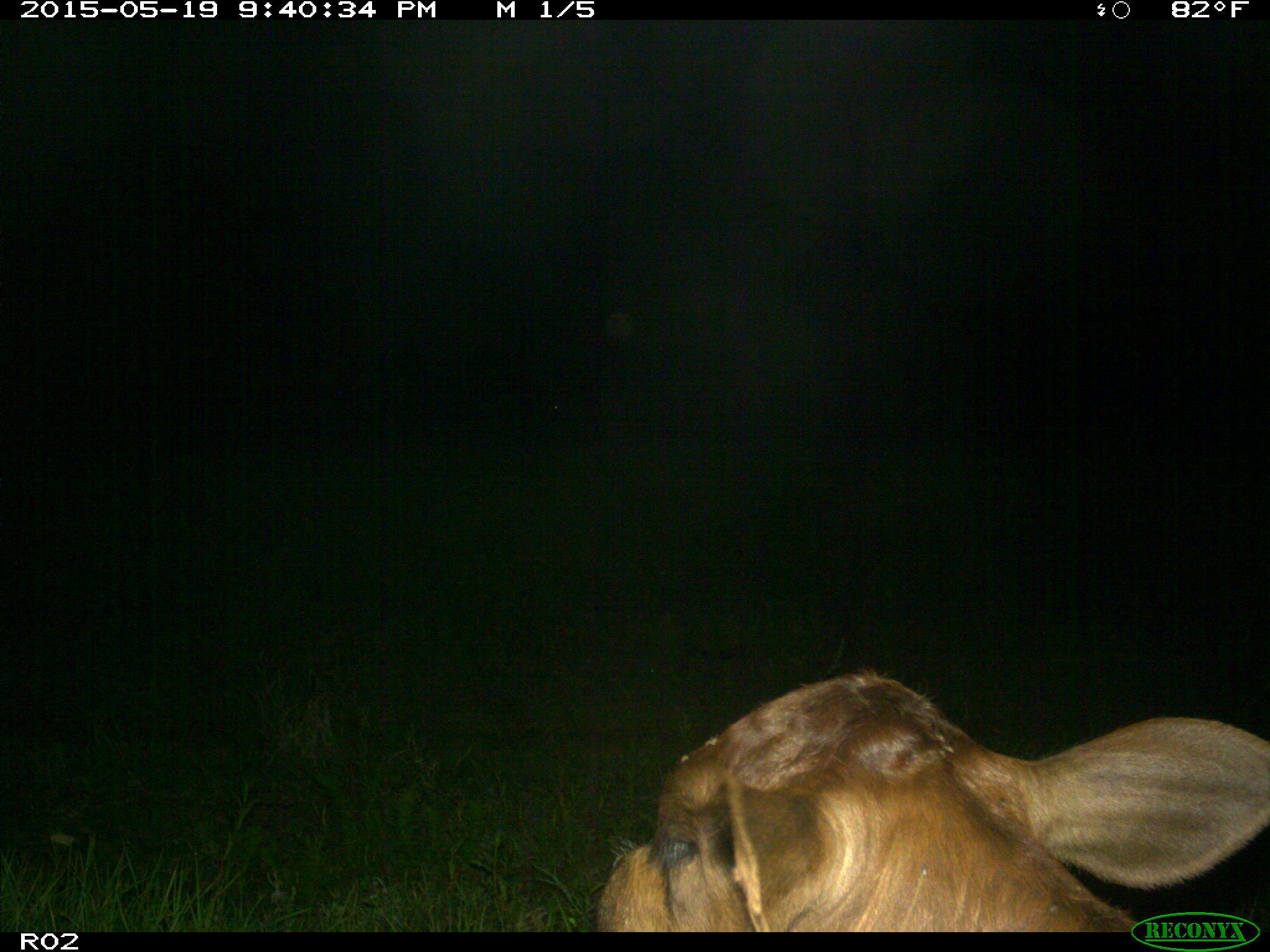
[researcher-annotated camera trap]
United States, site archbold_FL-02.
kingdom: Animalia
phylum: Chordata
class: Mammalia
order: Artiodactyla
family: Bovidae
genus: Bos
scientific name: Bos taurus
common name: domestic cow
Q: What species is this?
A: Bos taurus (domestic cow).